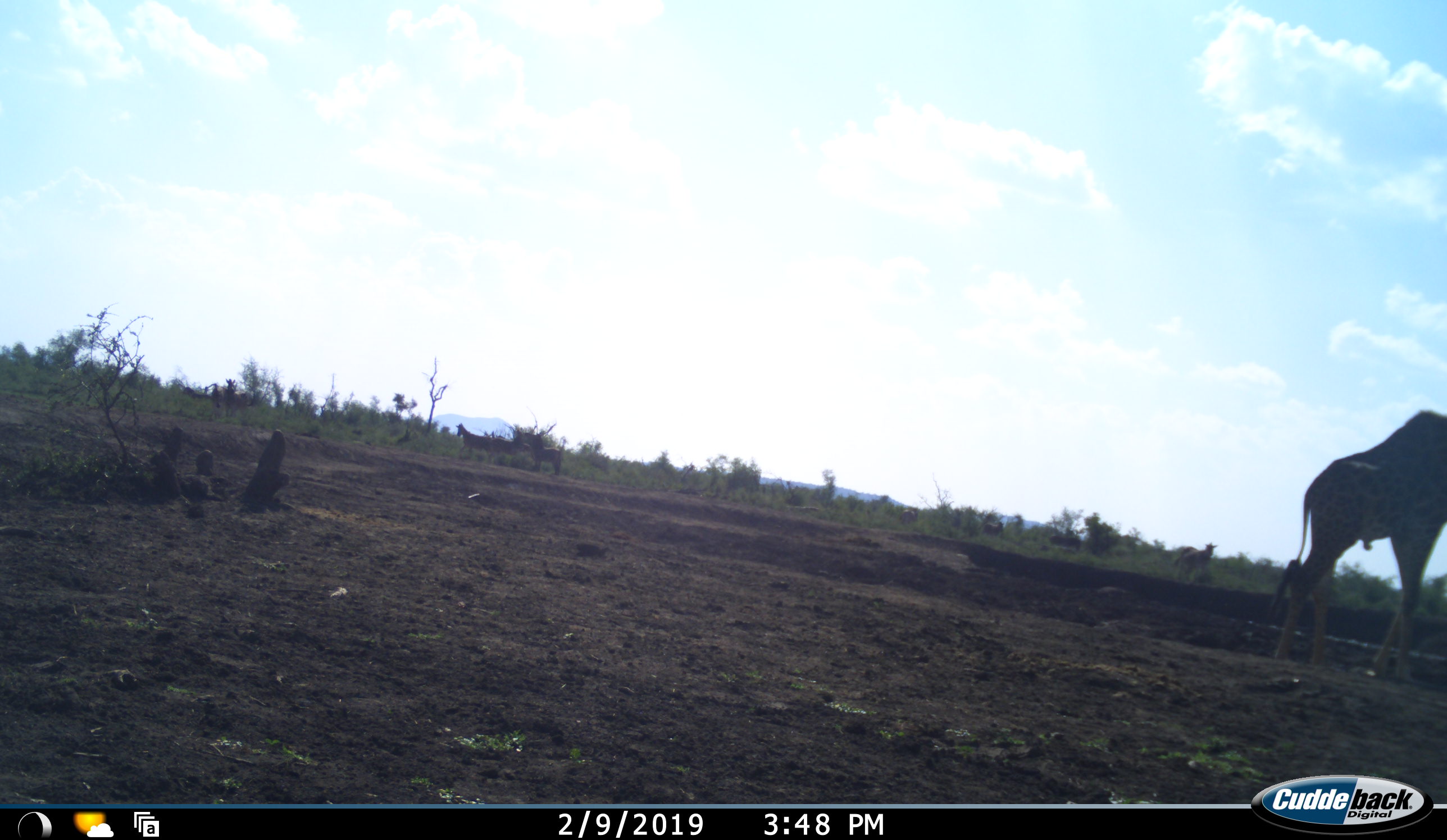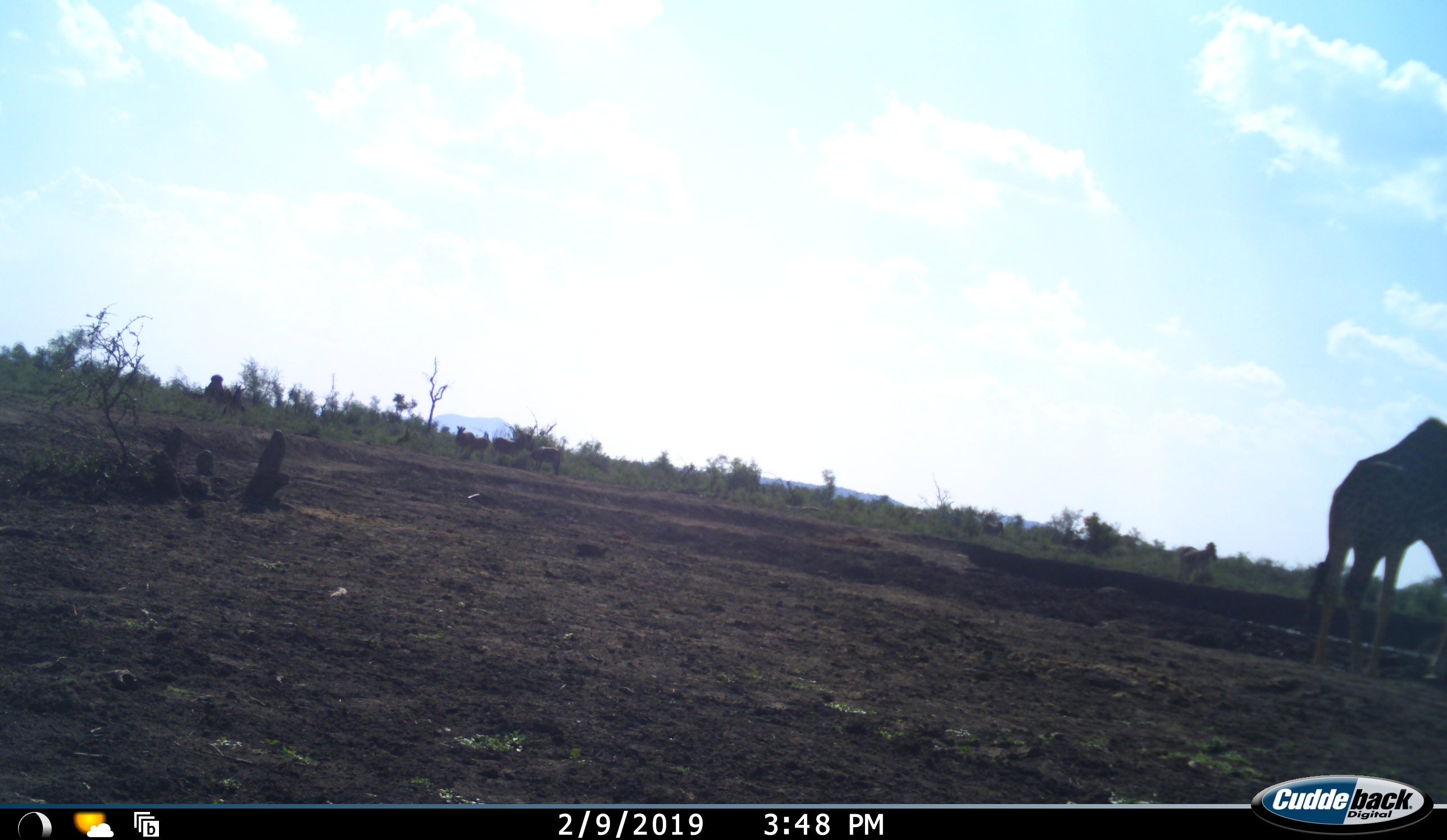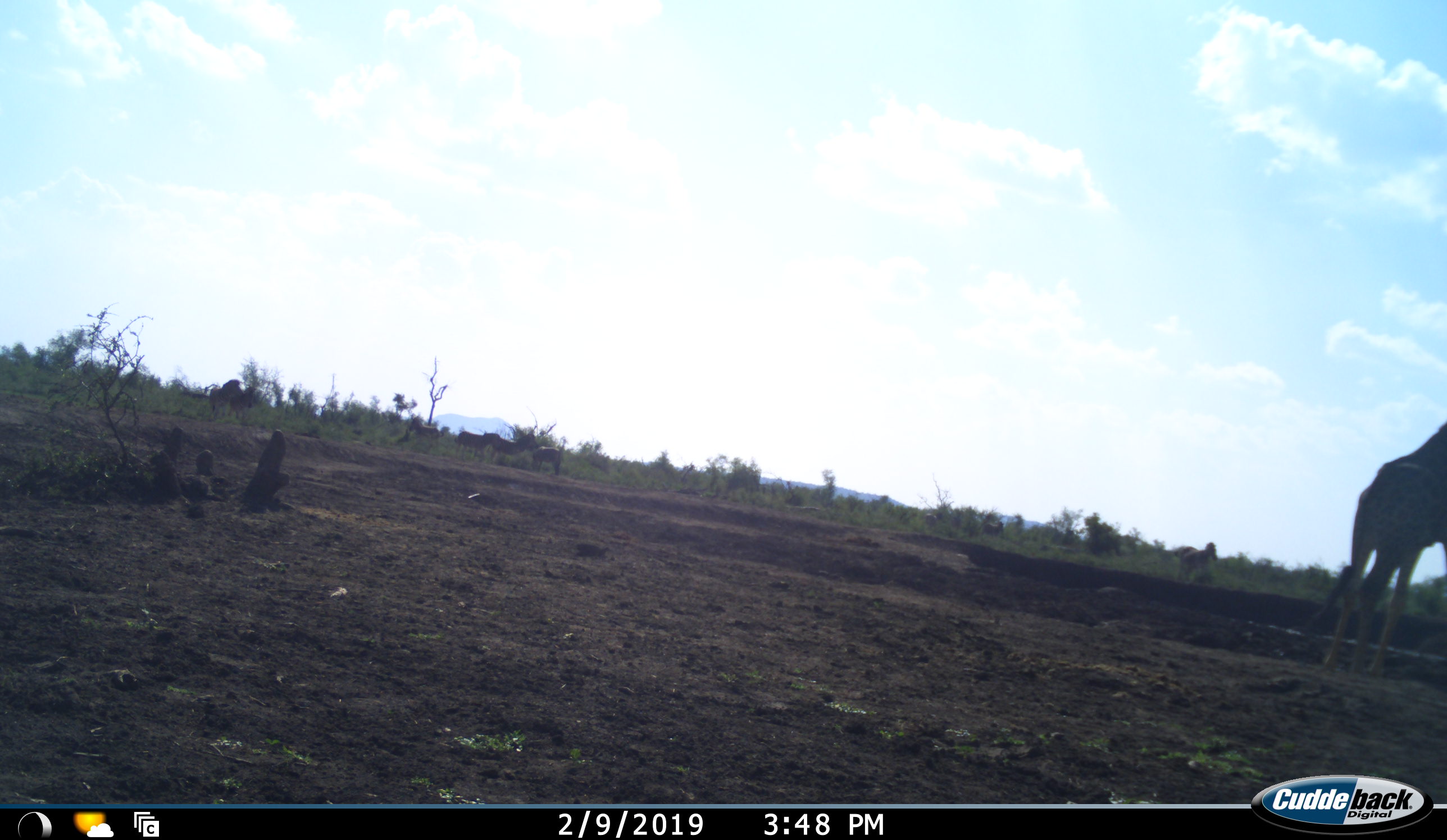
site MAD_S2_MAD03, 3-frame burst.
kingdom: Animalia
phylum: Chordata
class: Mammalia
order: Artiodactyla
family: Giraffidae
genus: Giraffa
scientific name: Giraffa camelopardalis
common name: giraffe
Giraffe (Giraffa camelopardalis), count 1. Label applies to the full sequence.